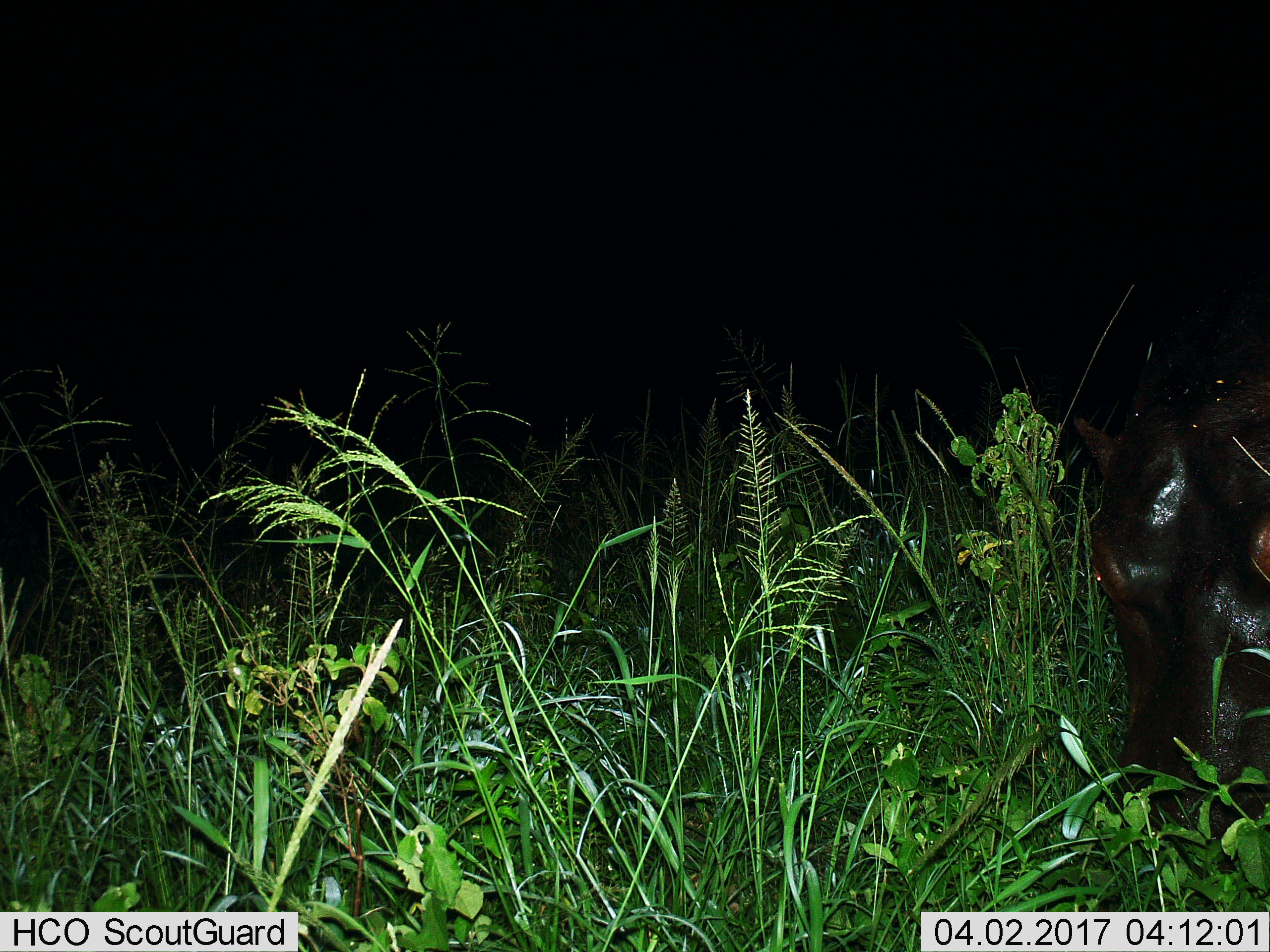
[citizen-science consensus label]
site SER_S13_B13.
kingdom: Animalia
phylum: Chordata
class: Mammalia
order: Artiodactyla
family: Hippopotamidae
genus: Hippopotamus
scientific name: Hippopotamus amphibius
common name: hippopotamus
Hippopotamus (Hippopotamus amphibius), count 1. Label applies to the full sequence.